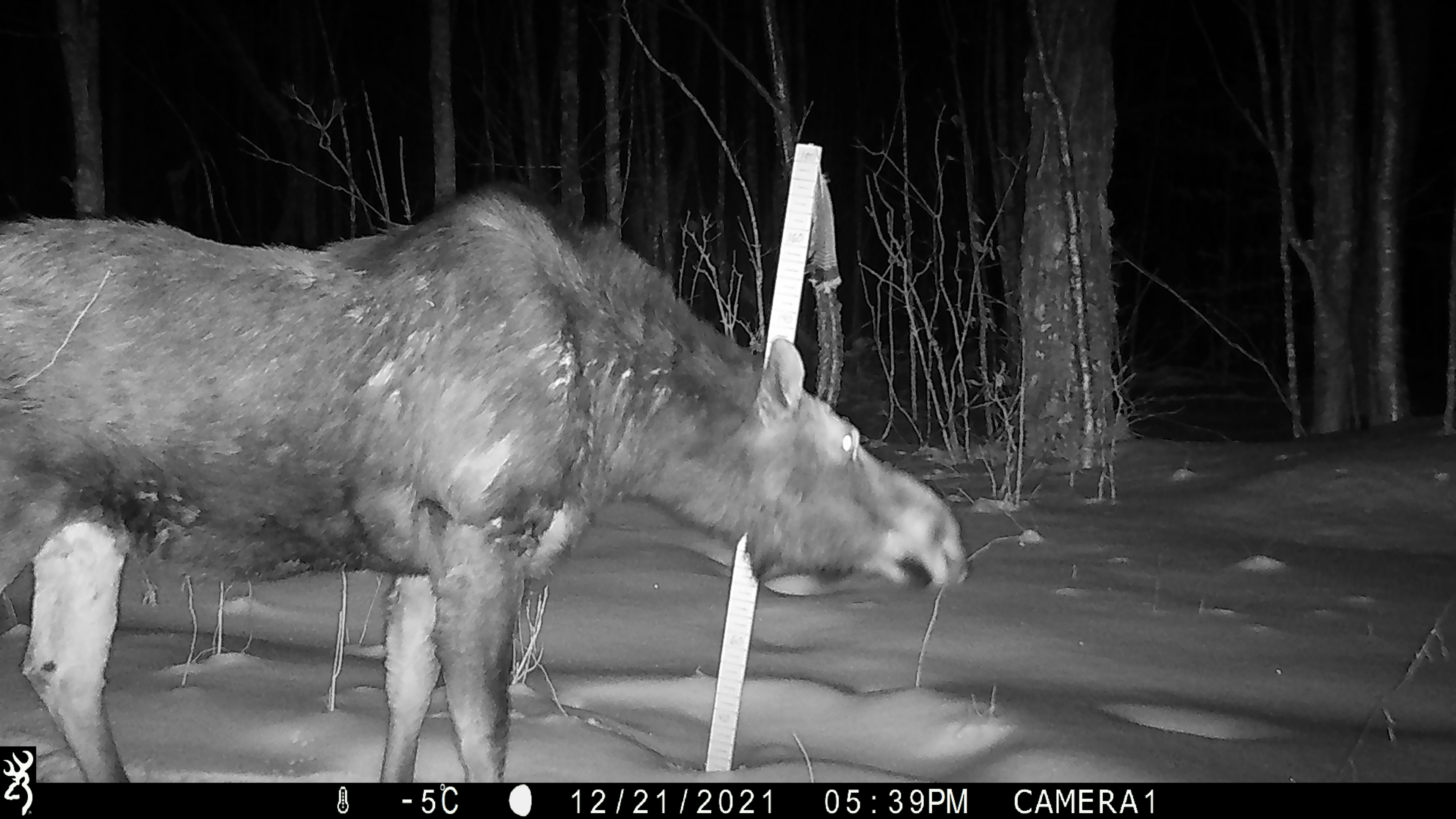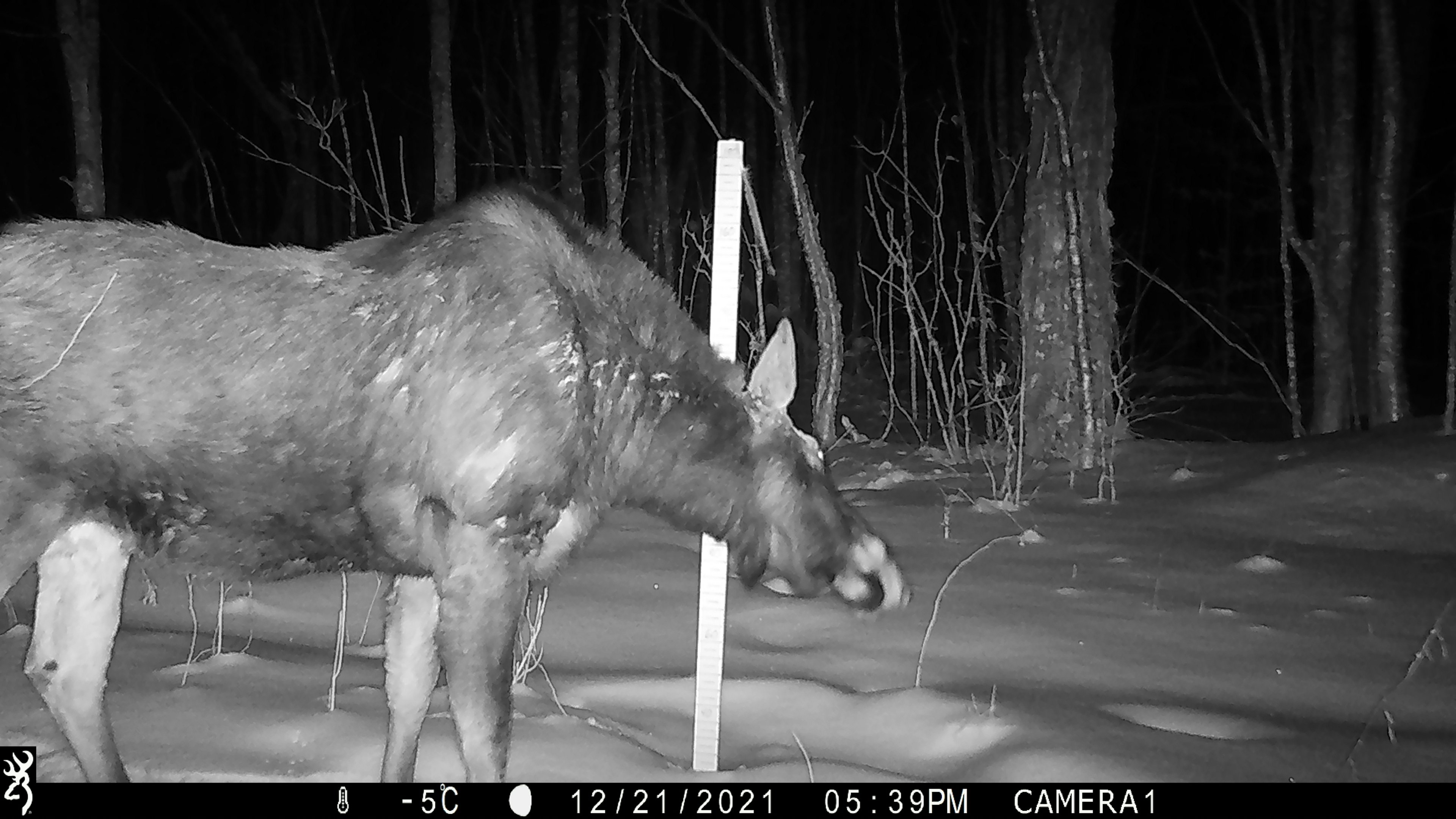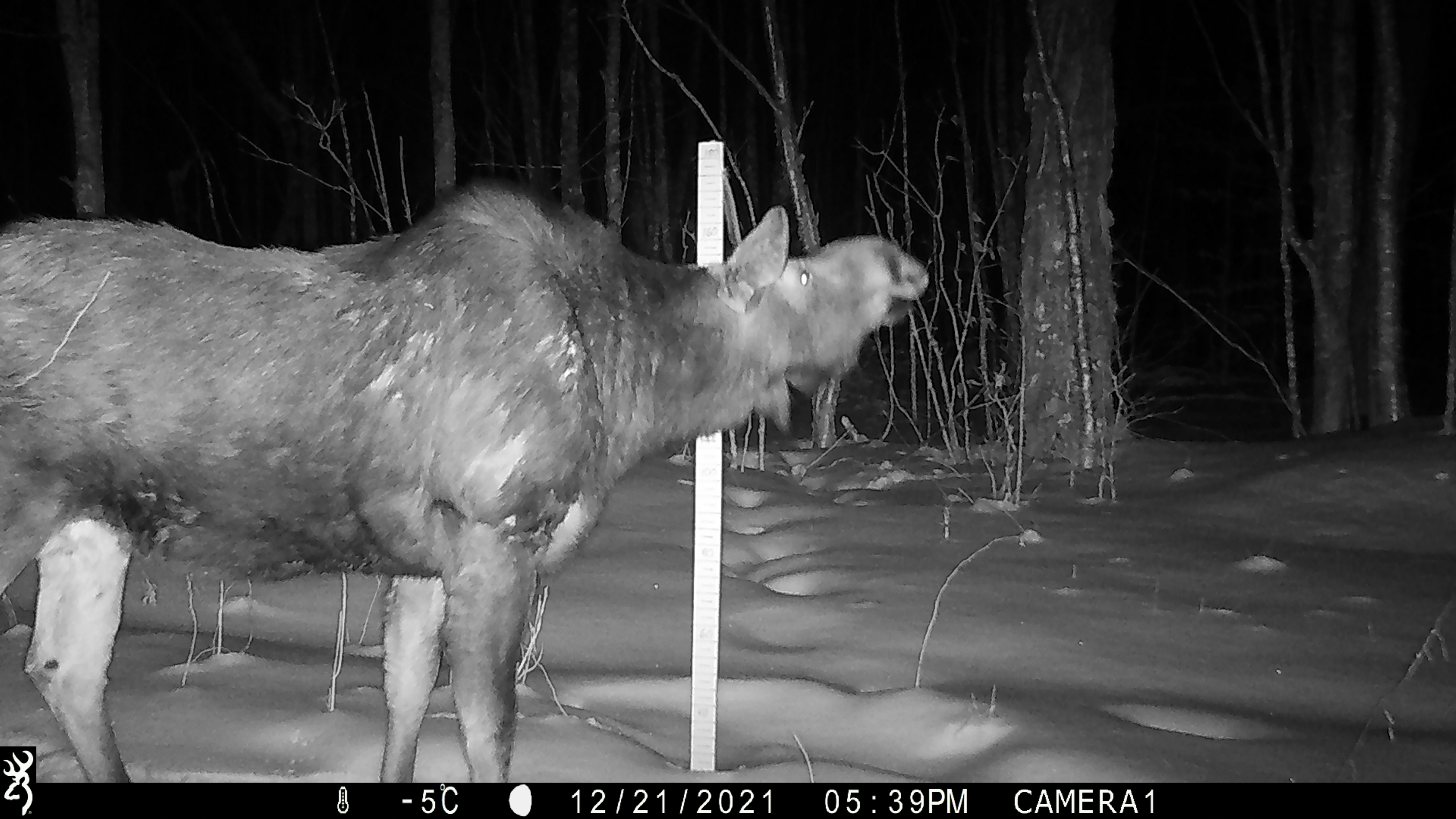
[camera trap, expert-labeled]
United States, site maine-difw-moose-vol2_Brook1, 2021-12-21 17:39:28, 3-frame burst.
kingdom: Animalia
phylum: Chordata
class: Mammalia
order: Artiodactyla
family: Cervidae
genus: Alces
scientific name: Alces alces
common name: moose